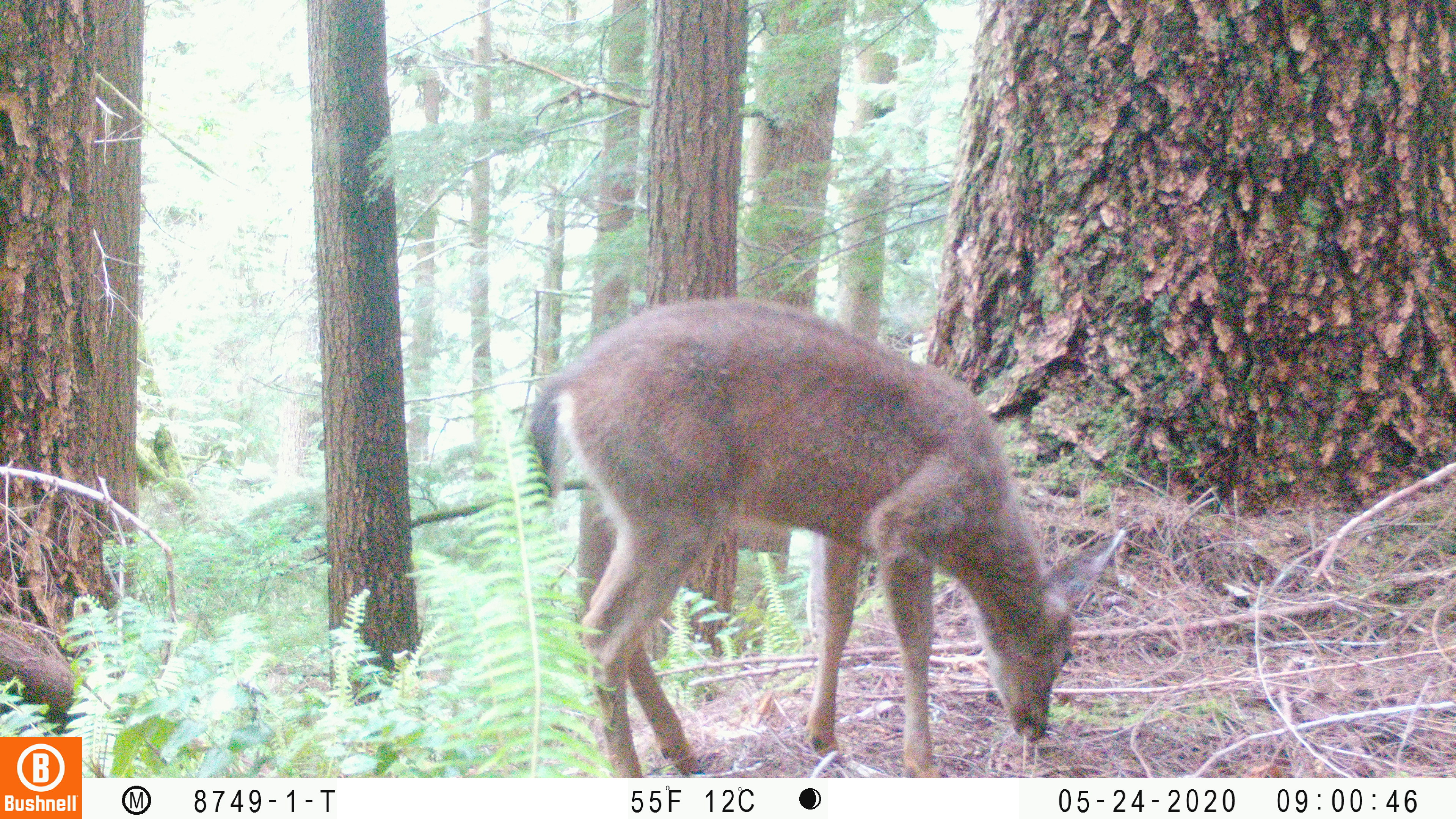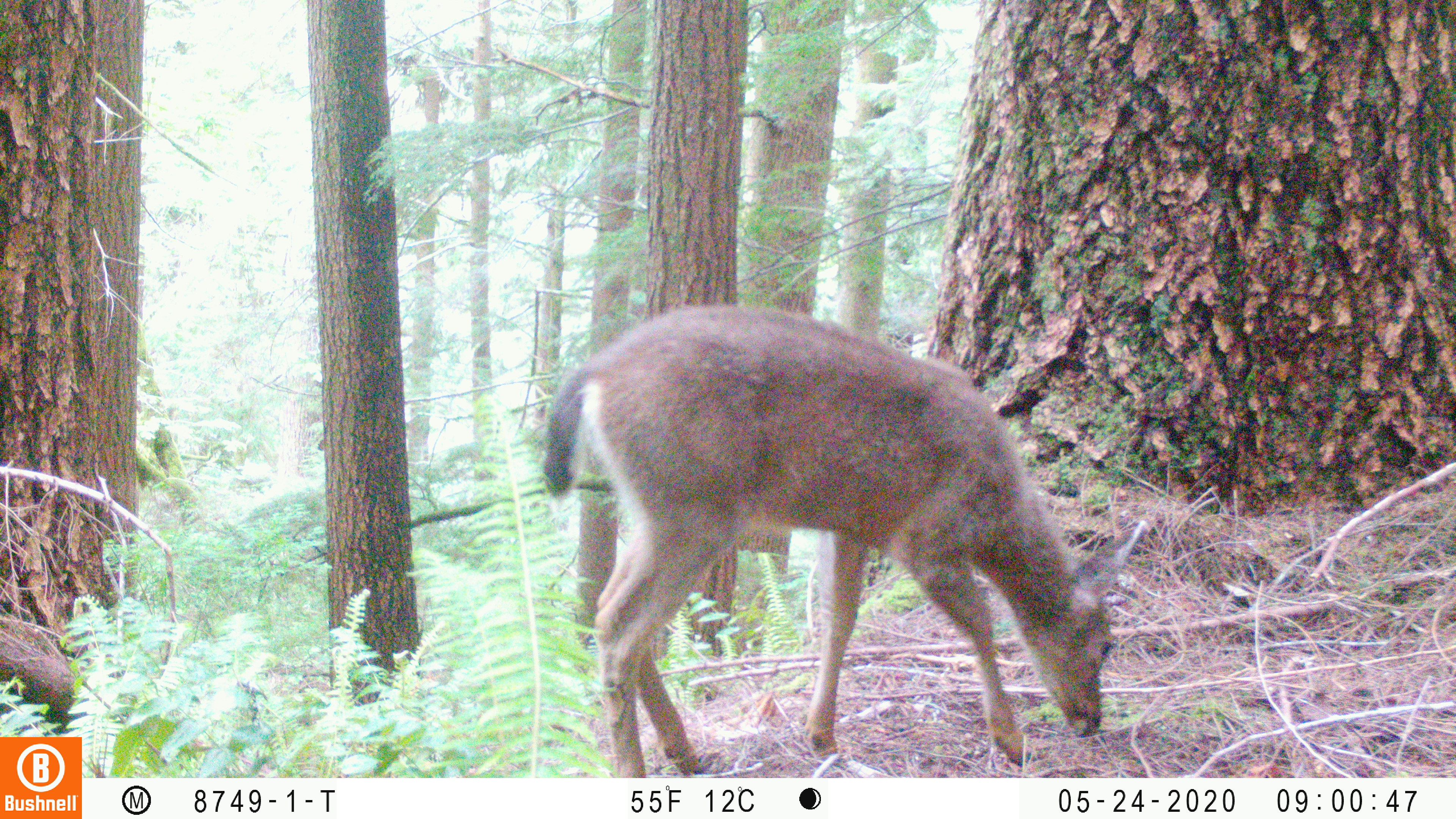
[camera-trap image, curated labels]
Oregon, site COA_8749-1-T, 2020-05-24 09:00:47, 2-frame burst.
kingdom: Animalia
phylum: Chordata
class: Mammalia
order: Artiodactyla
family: Cervidae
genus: Odocoileus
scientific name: Odocoileus hemionus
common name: black-tailed deer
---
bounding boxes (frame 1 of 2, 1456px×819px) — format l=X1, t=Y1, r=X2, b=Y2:
black-tailed deer: l=501, t=289, r=1138, b=768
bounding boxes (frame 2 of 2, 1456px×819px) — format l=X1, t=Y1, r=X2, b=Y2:
black-tailed deer: l=541, t=287, r=1157, b=768